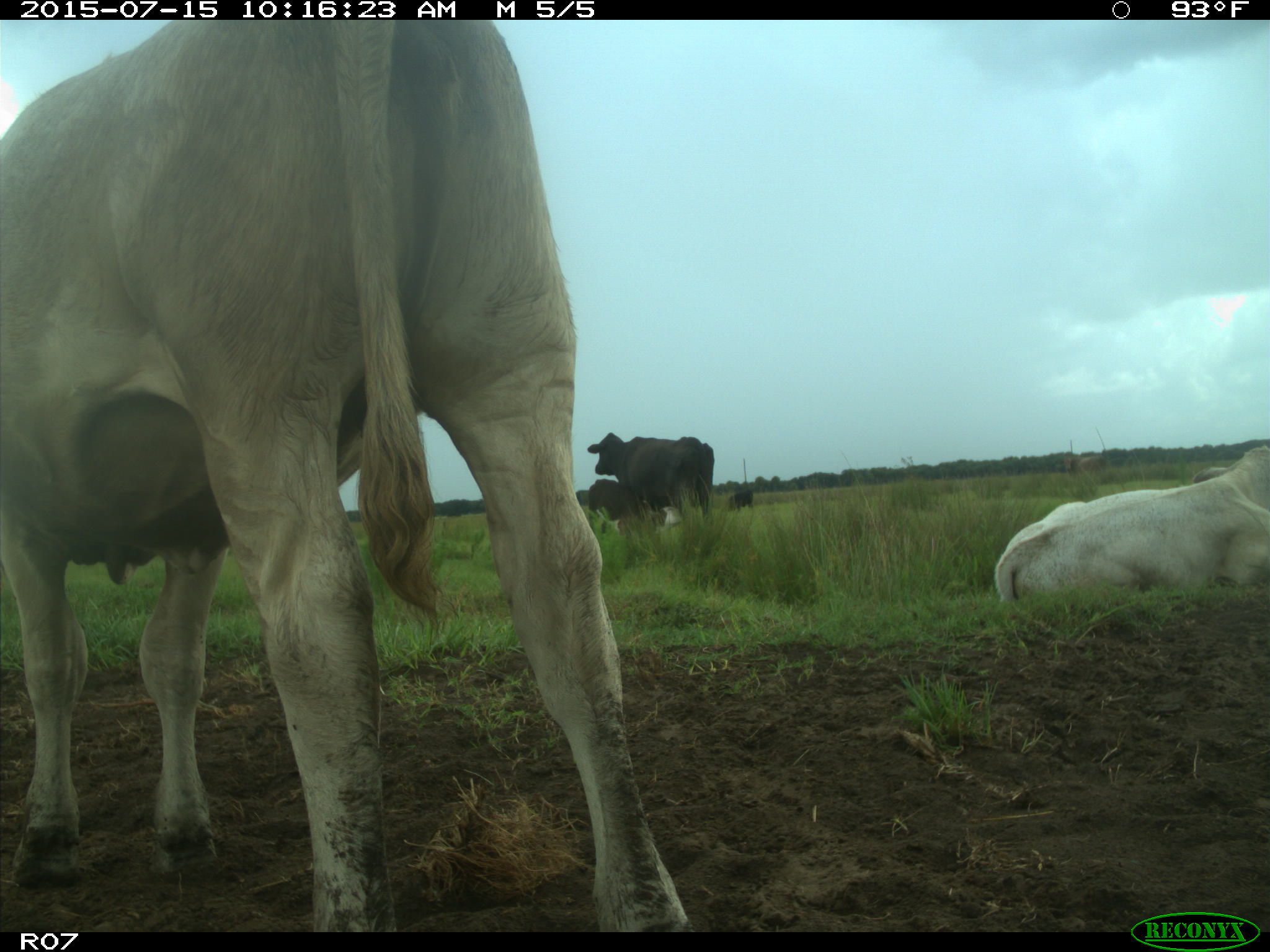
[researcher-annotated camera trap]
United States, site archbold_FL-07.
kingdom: Animalia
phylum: Chordata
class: Mammalia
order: Artiodactyla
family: Bovidae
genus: Bos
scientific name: Bos taurus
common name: domestic cow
Bos taurus (domestic cow).